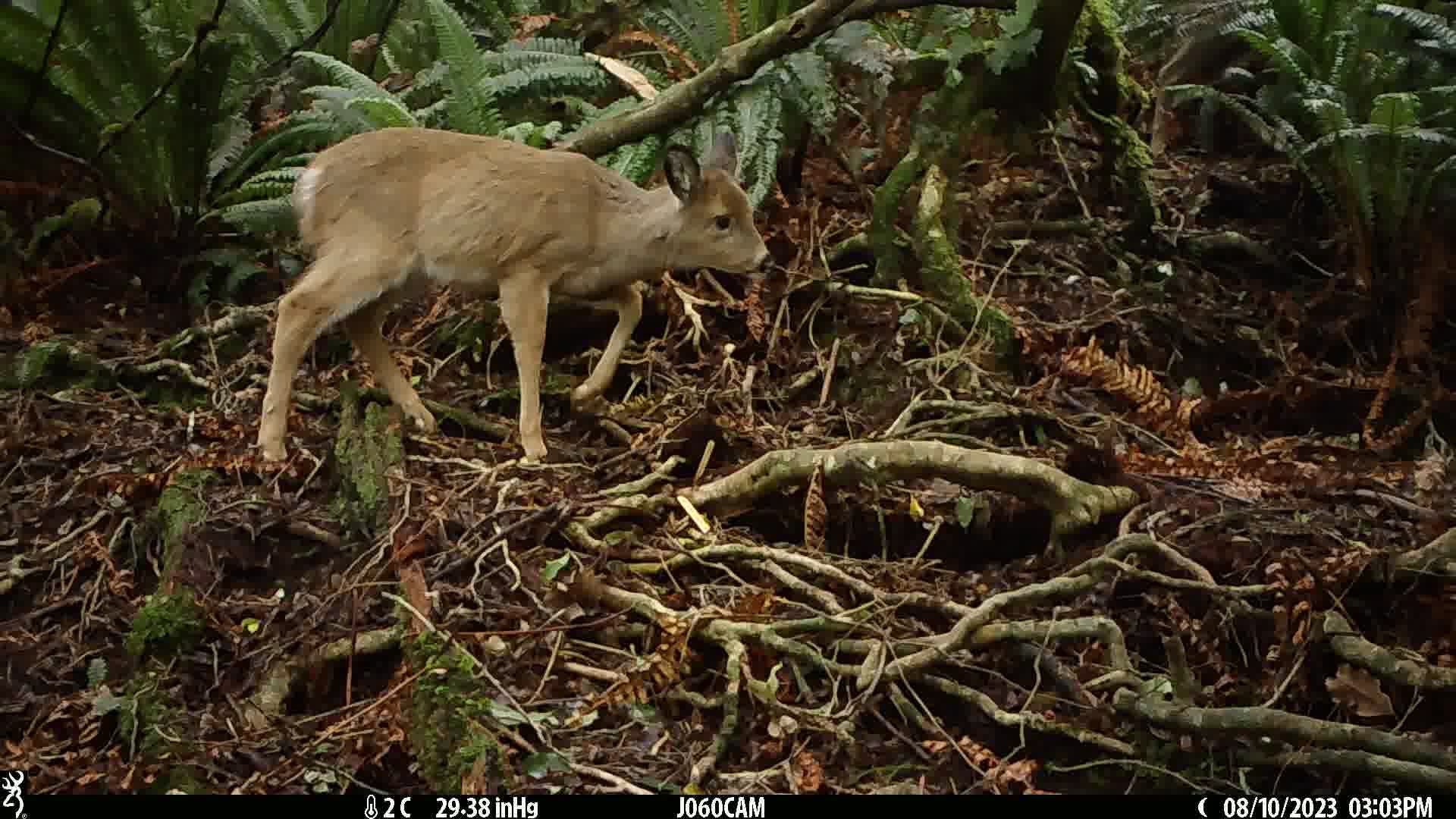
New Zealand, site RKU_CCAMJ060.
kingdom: Animalia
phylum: Chordata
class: Mammalia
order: Artiodactyla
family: Cervidae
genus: Odocoileus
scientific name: Odocoileus virginianus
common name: white-tailed deer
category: white tailed deer